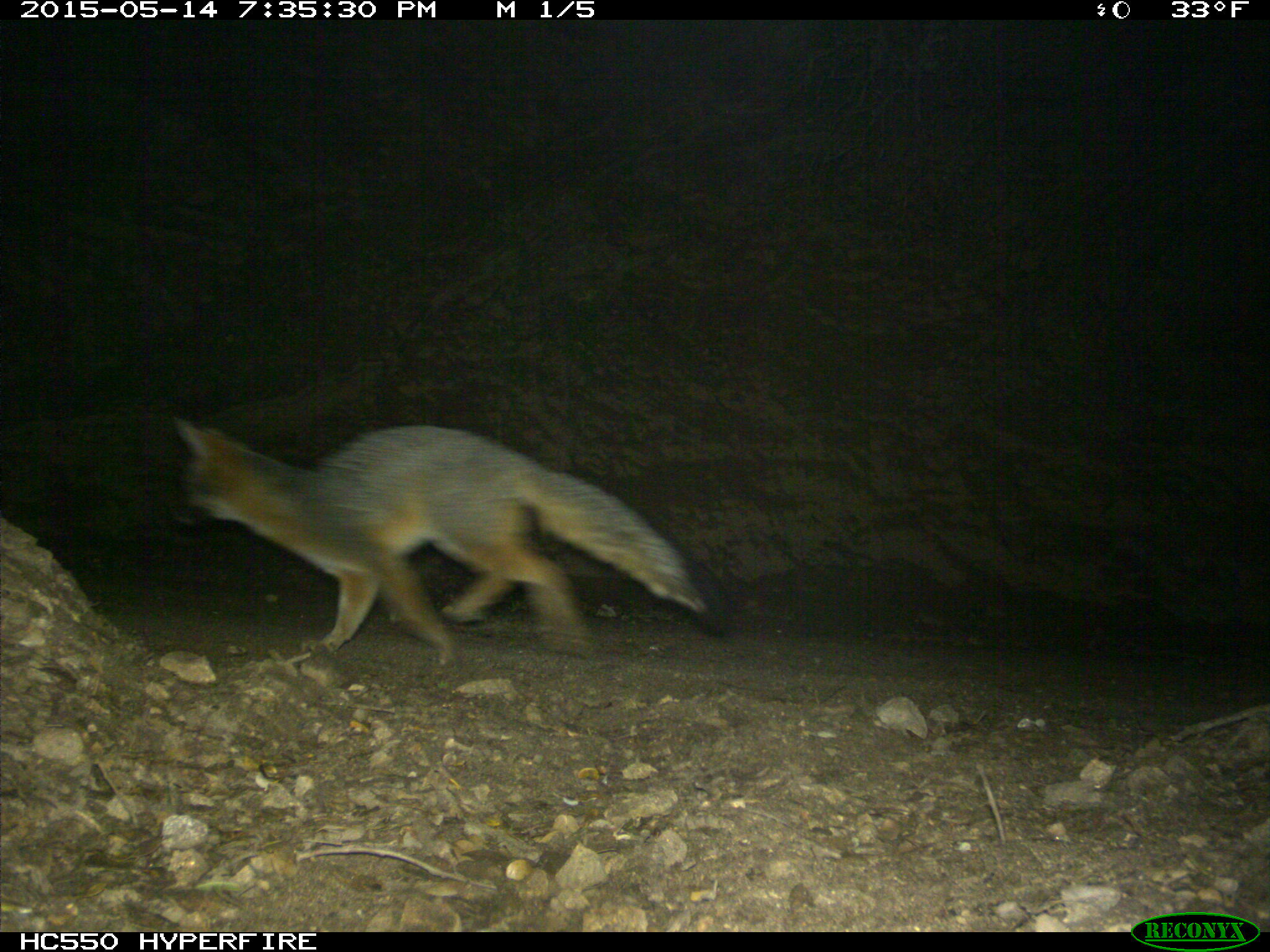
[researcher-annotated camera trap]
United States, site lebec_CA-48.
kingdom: Animalia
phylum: Chordata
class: Mammalia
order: Carnivora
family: Canidae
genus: Urocyon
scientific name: Urocyon cinereoargenteus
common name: gray fox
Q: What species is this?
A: Urocyon cinereoargenteus (gray fox).